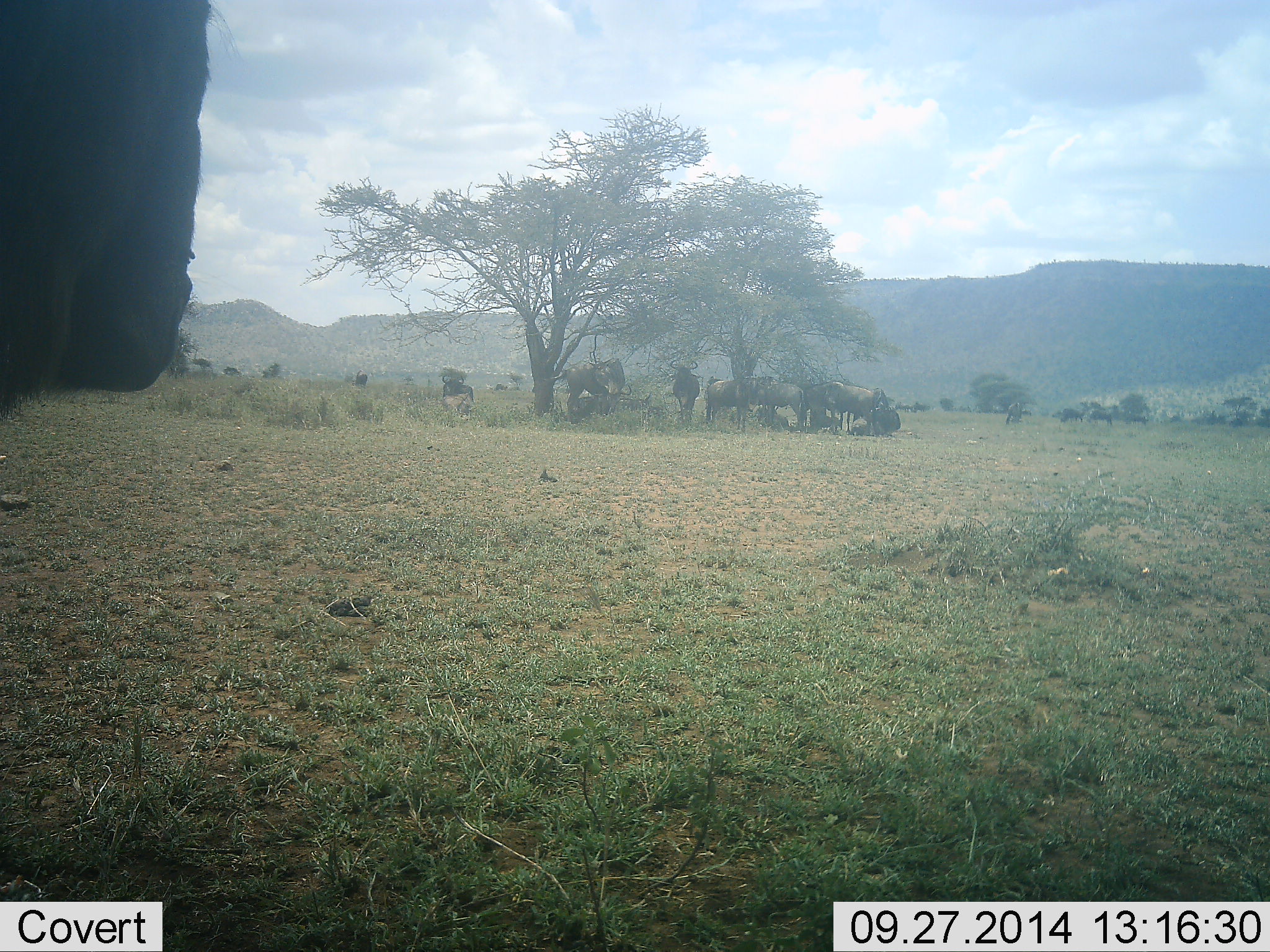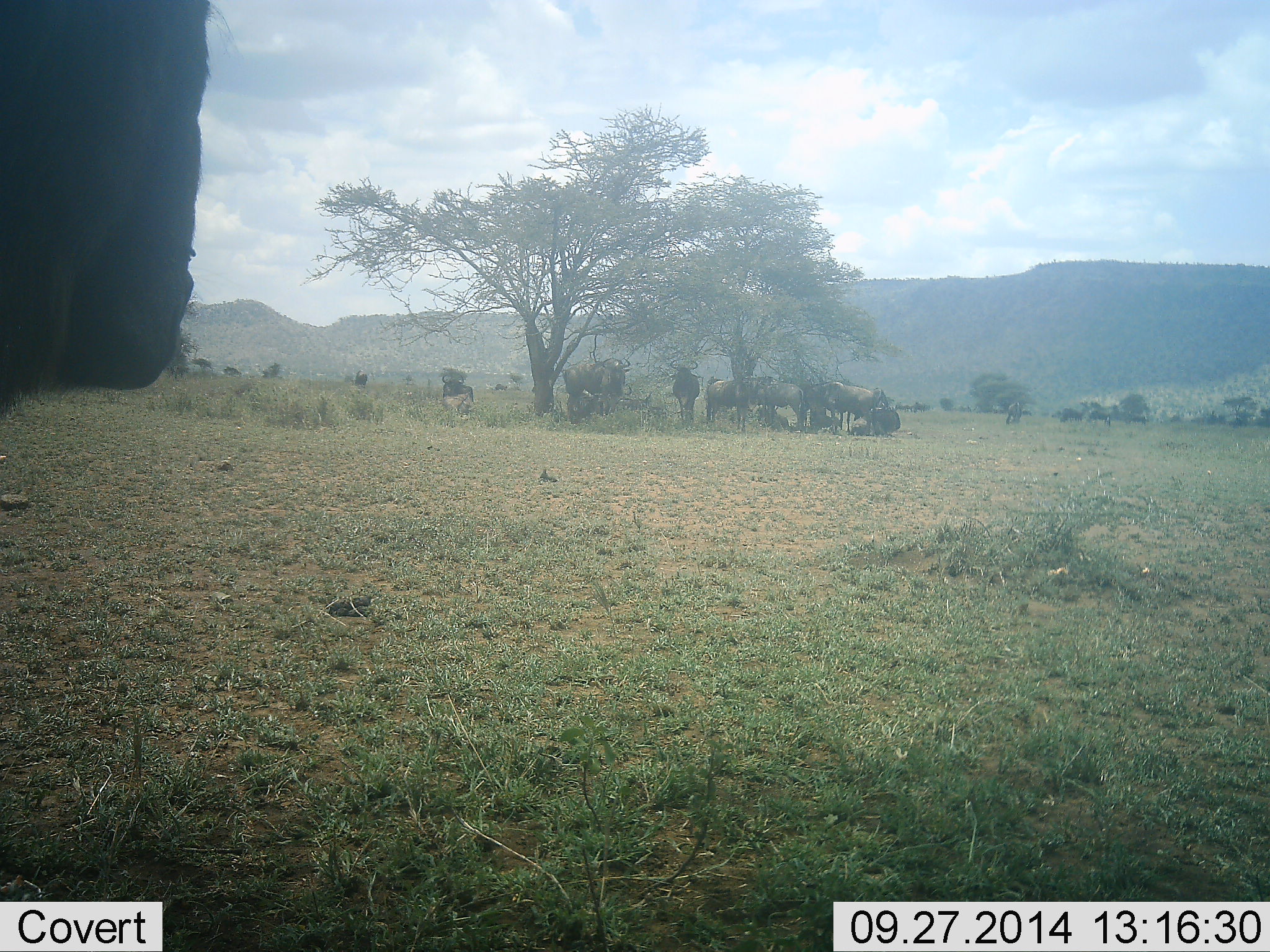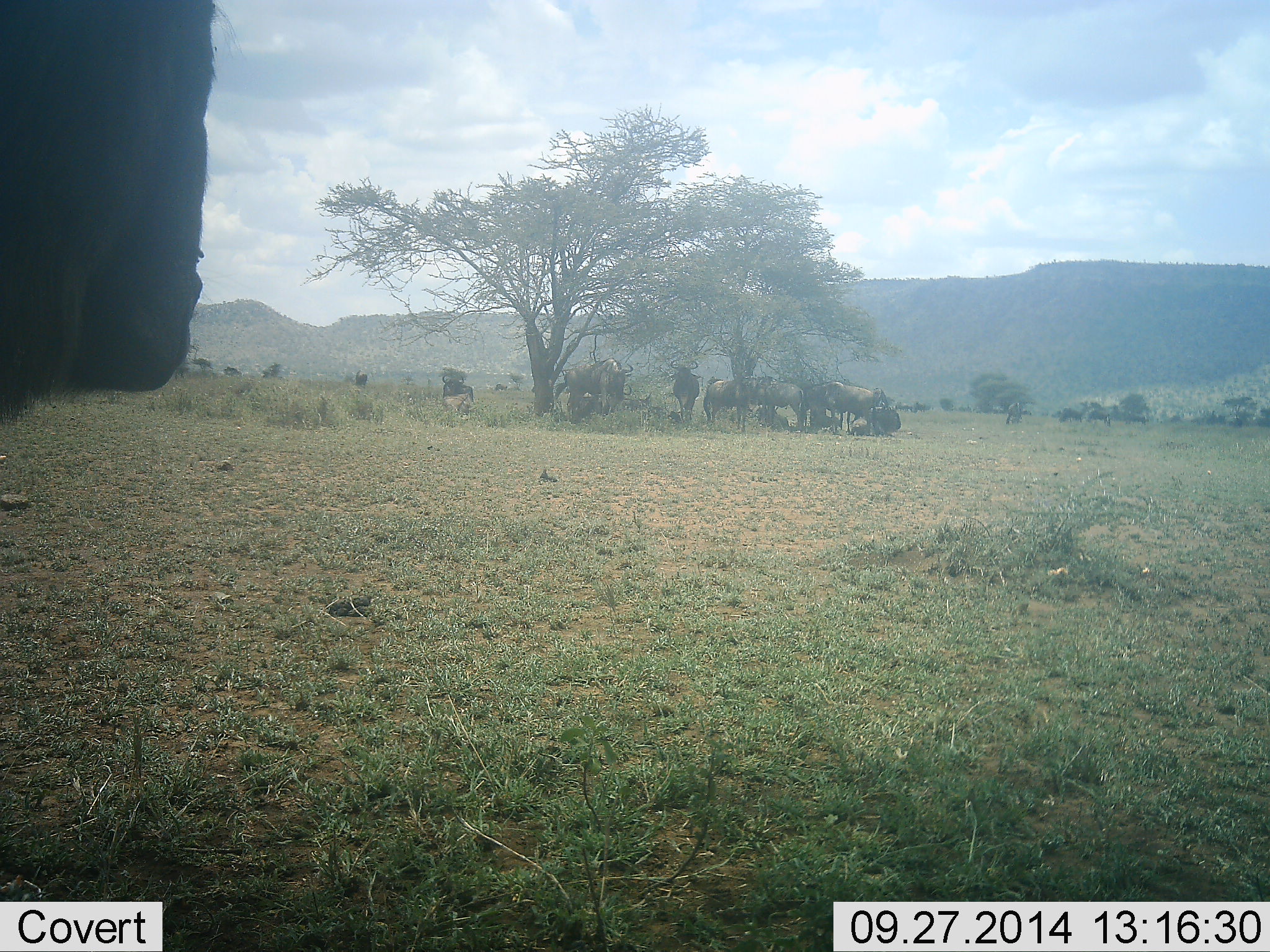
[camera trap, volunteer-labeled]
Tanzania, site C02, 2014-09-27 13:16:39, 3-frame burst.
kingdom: Animalia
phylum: Chordata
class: Mammalia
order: Artiodactyla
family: Bovidae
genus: Connochaetes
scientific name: Connochaetes taurinus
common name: blue wildebeest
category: wildebeest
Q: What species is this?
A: Wildebeest (blue wildebeest) (Connochaetes taurinus).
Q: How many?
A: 11-50.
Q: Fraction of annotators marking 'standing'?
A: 80%.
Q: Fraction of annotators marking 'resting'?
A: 90%.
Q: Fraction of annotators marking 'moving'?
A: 10%.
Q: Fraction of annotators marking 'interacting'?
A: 20%.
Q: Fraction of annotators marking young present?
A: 0%.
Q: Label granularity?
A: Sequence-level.